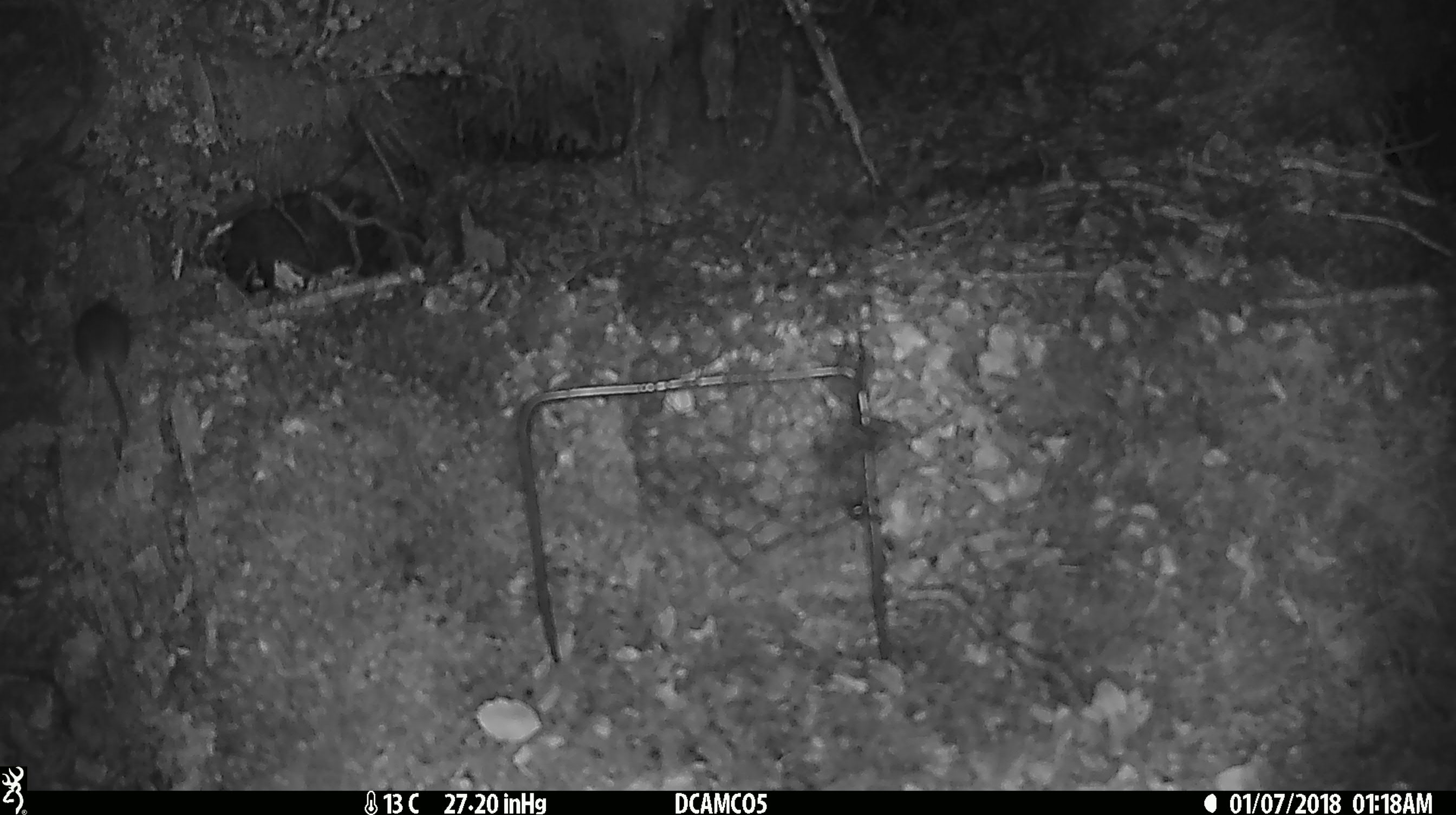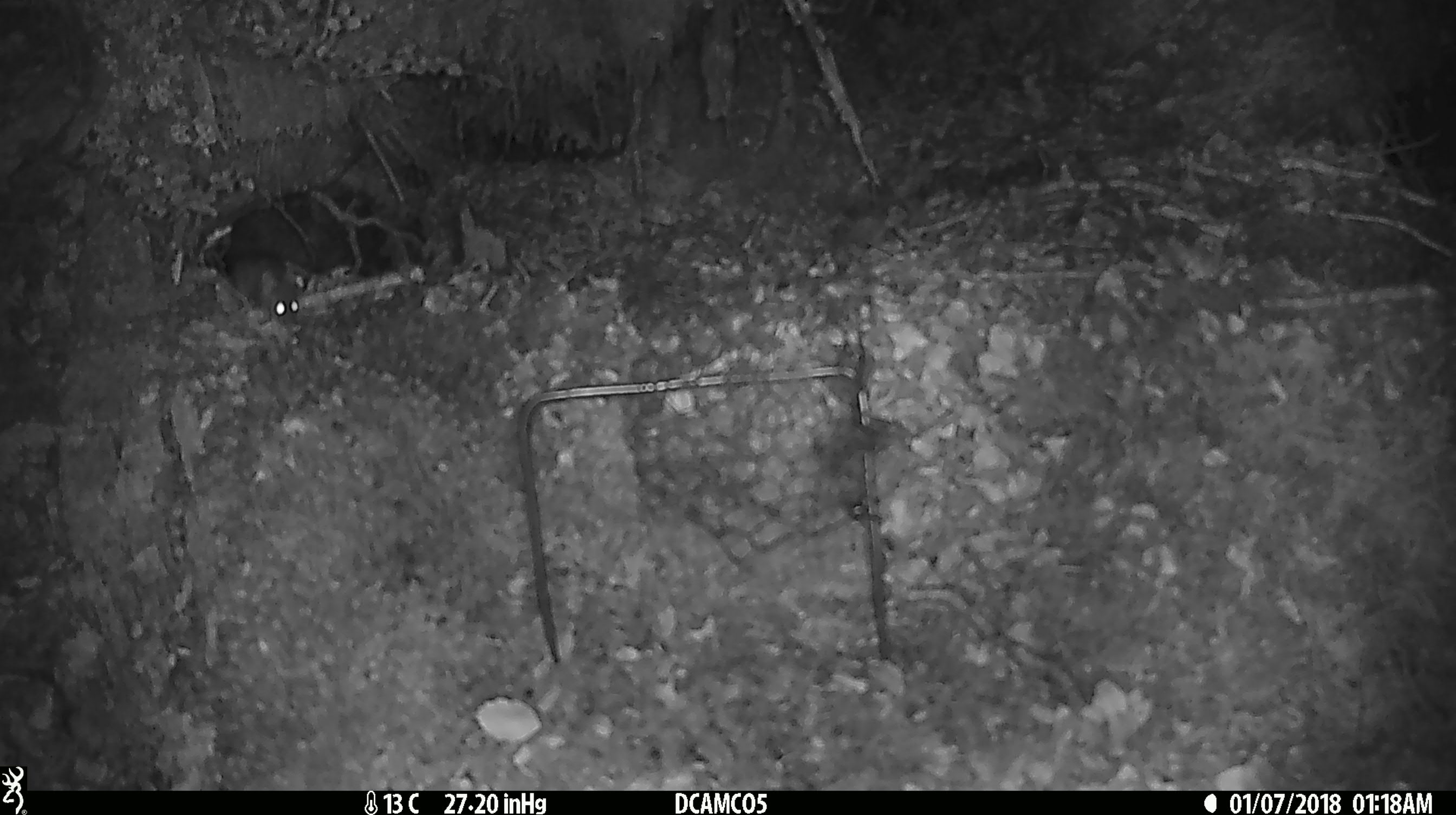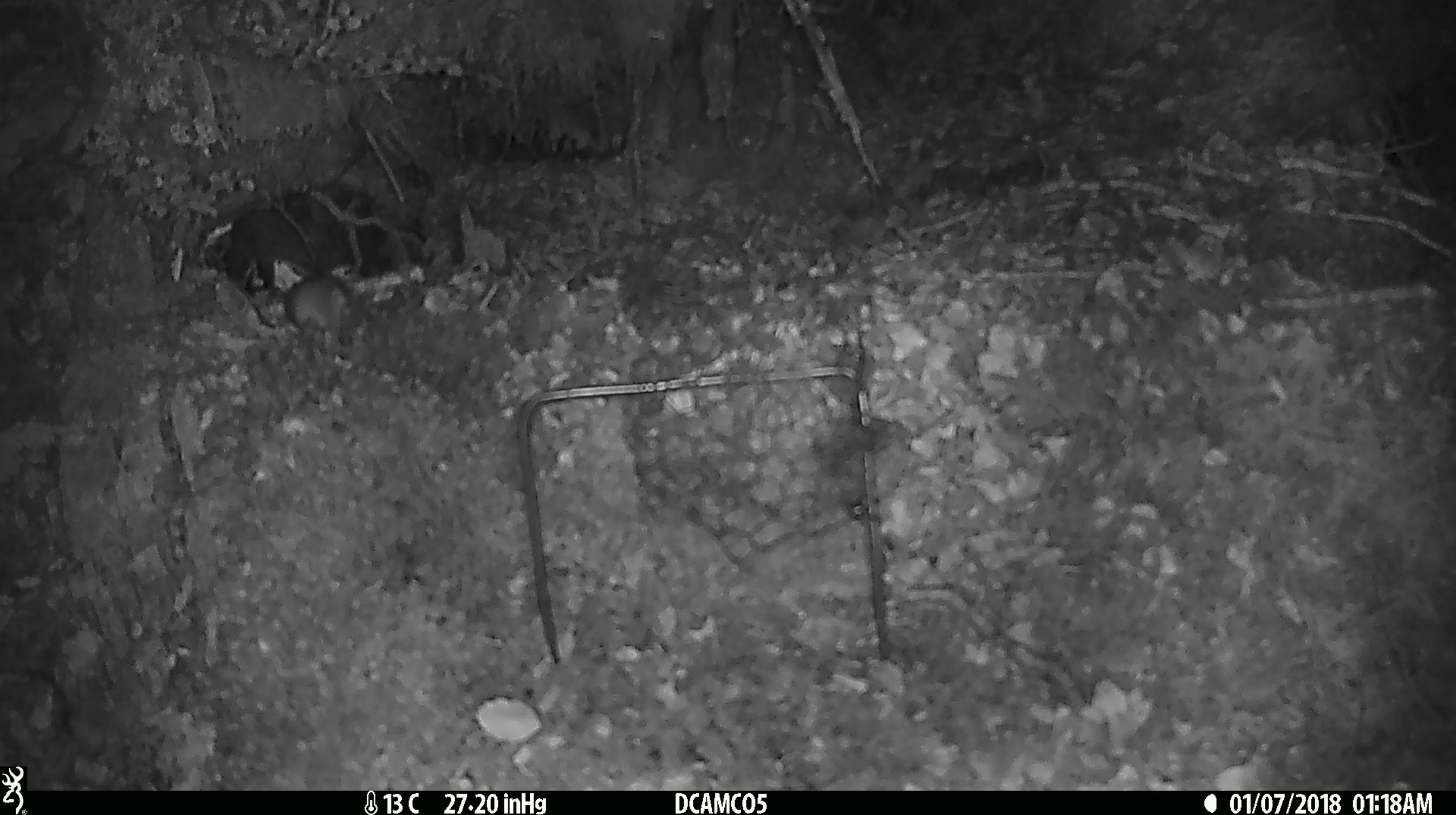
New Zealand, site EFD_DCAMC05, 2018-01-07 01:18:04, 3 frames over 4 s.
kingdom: Animalia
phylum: Chordata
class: Mammalia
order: Rodentia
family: Muridae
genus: Mus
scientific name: Mus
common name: mouse